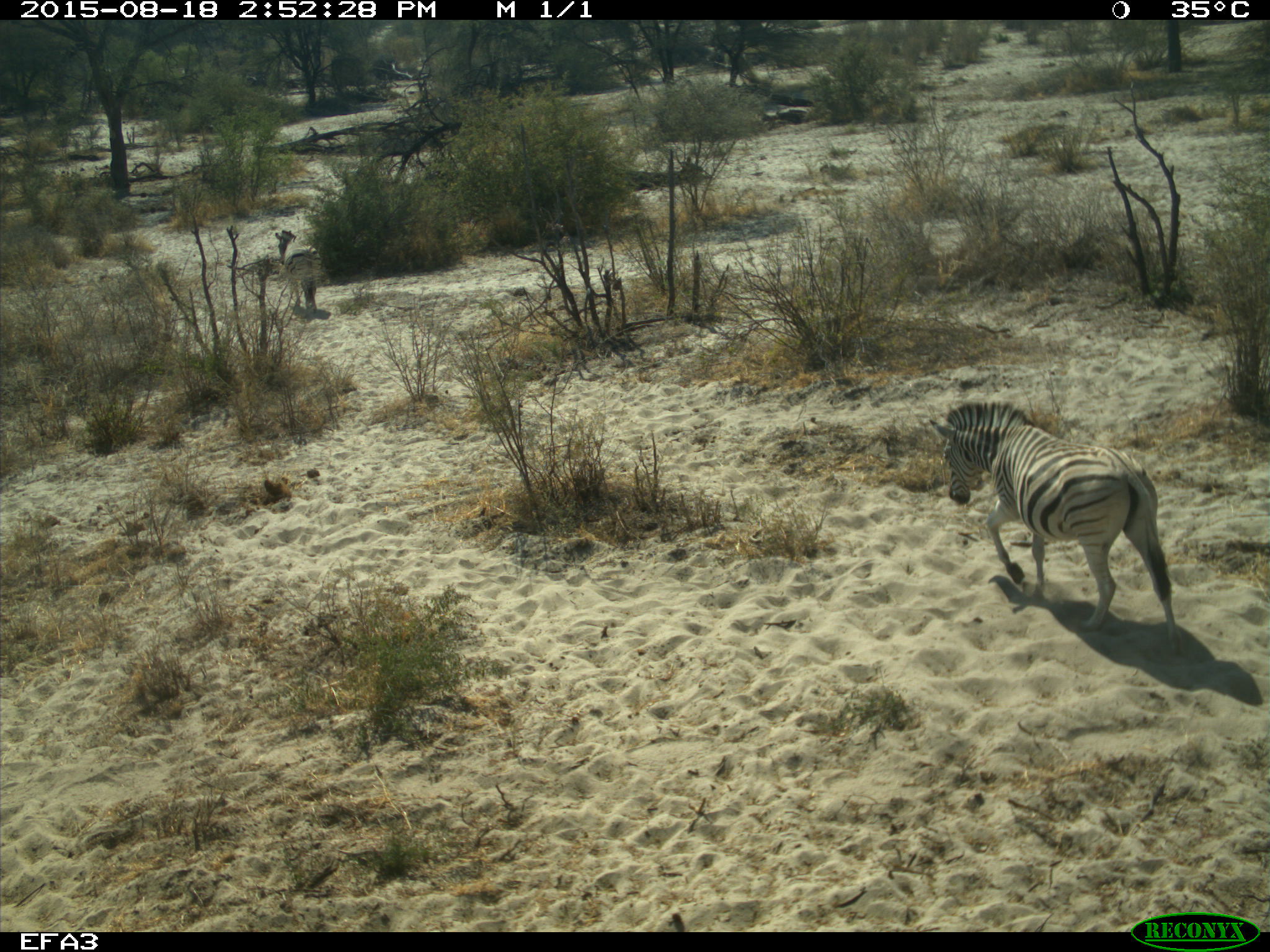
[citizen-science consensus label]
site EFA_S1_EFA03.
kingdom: Animalia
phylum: Chordata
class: Mammalia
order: Perissodactyla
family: Equidae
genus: Equus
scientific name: Equus quagga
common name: plains zebra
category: zebraplains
Zebraplains (plains zebra) (Equus quagga), count 2. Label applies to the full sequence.